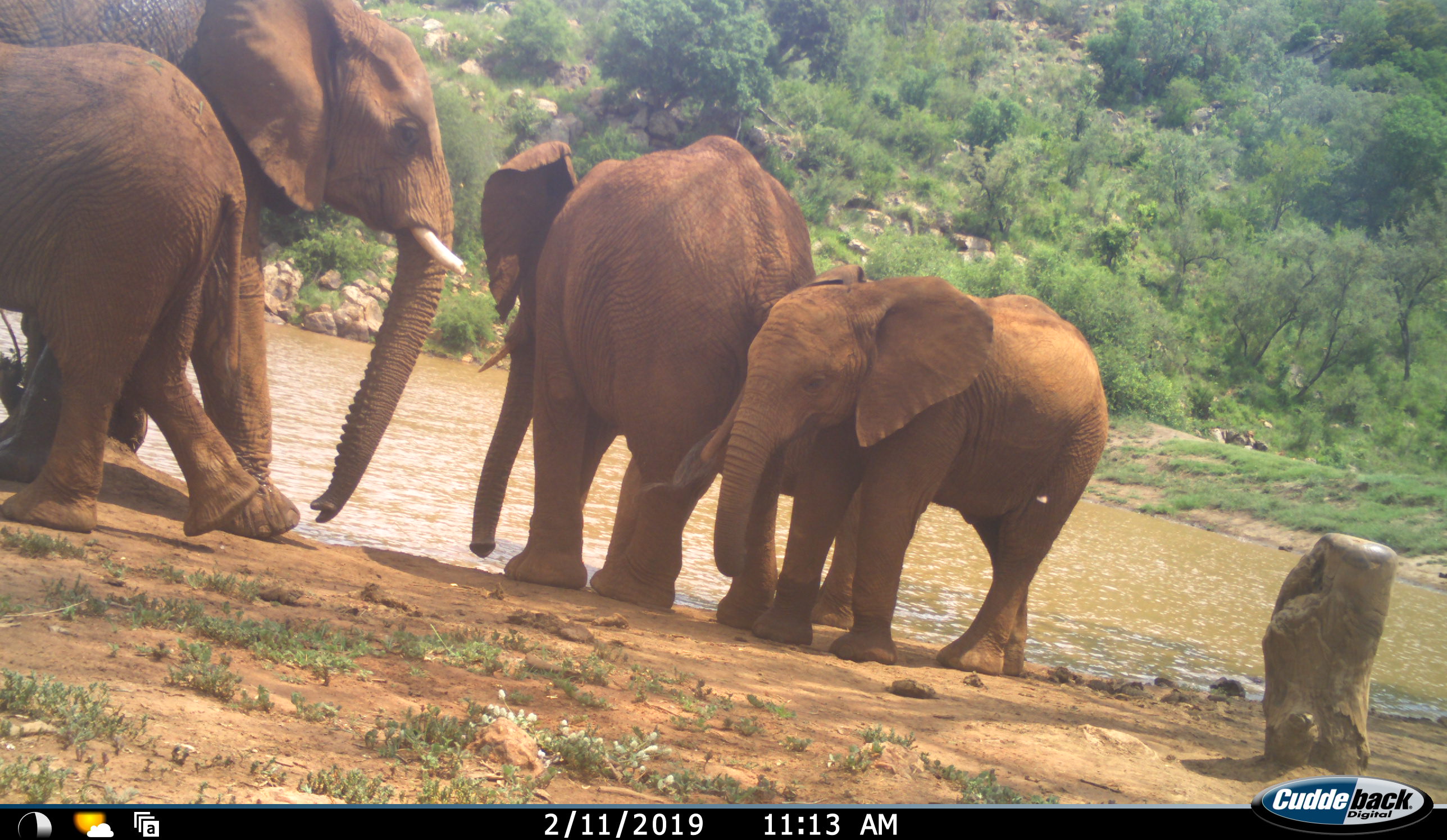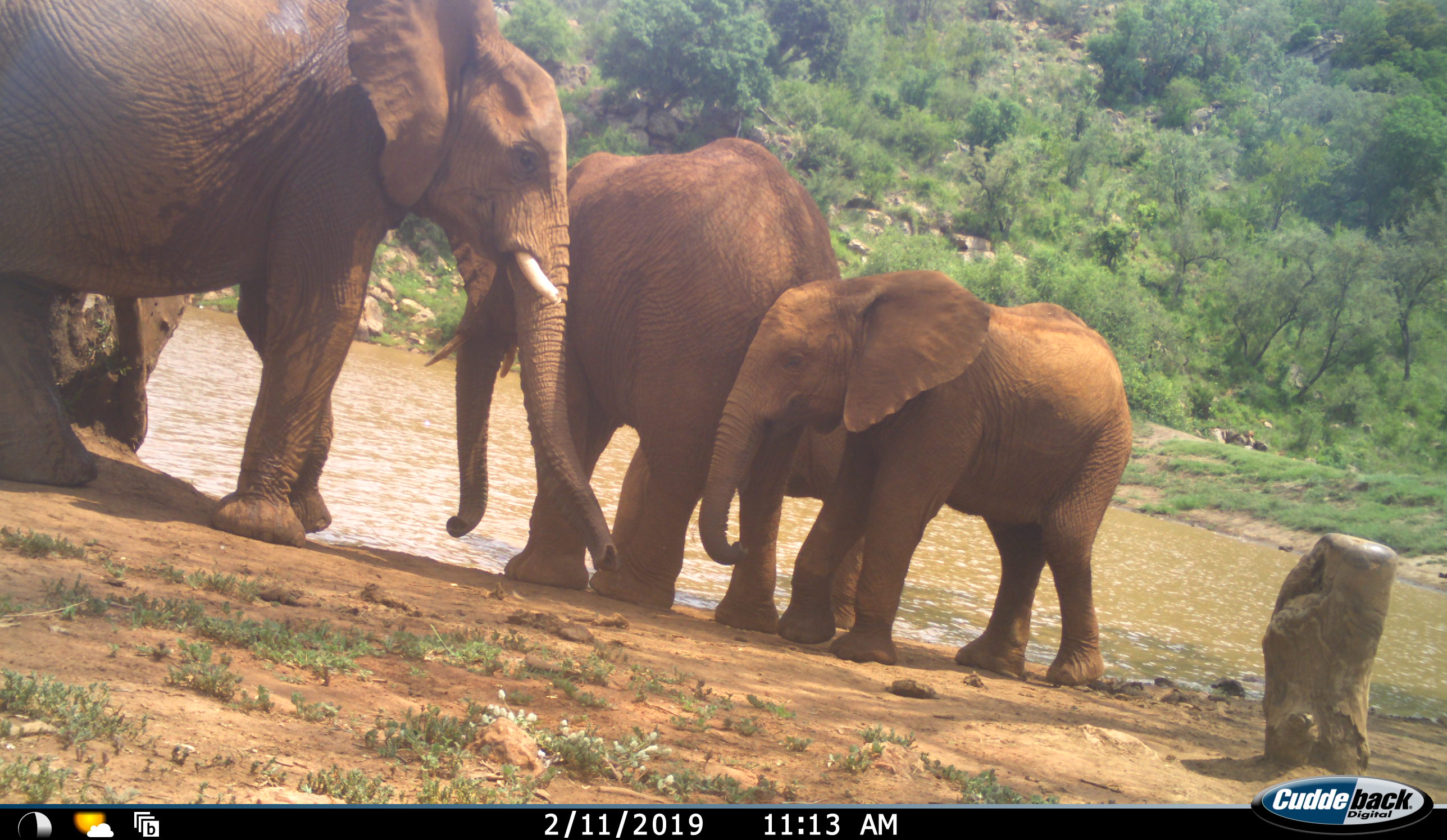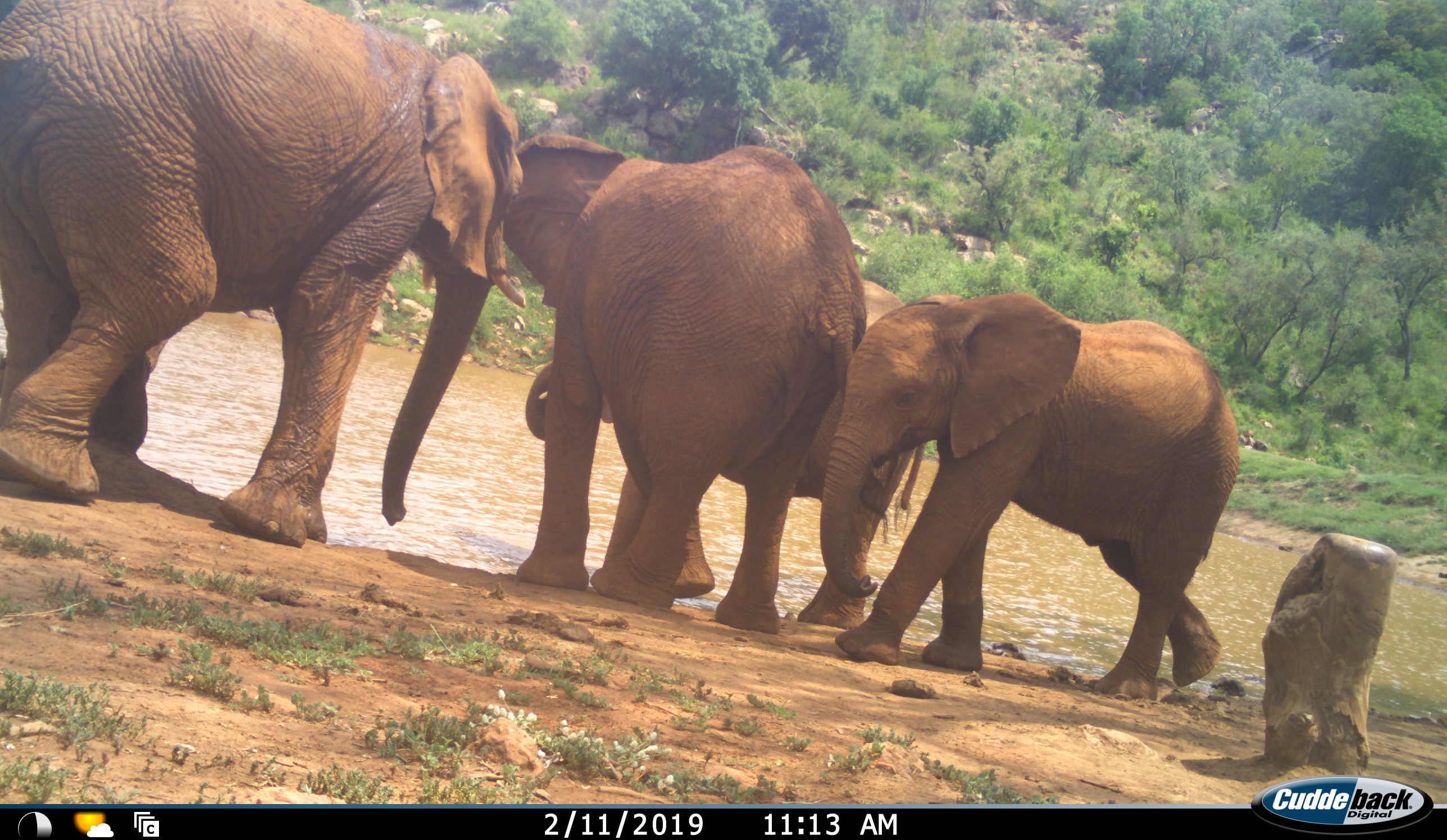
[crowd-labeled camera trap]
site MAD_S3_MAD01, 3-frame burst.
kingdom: Animalia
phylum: Chordata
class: Mammalia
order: Proboscidea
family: Elephantidae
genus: Loxodonta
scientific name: Loxodonta africana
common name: african bush elephant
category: elephant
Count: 4.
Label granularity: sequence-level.